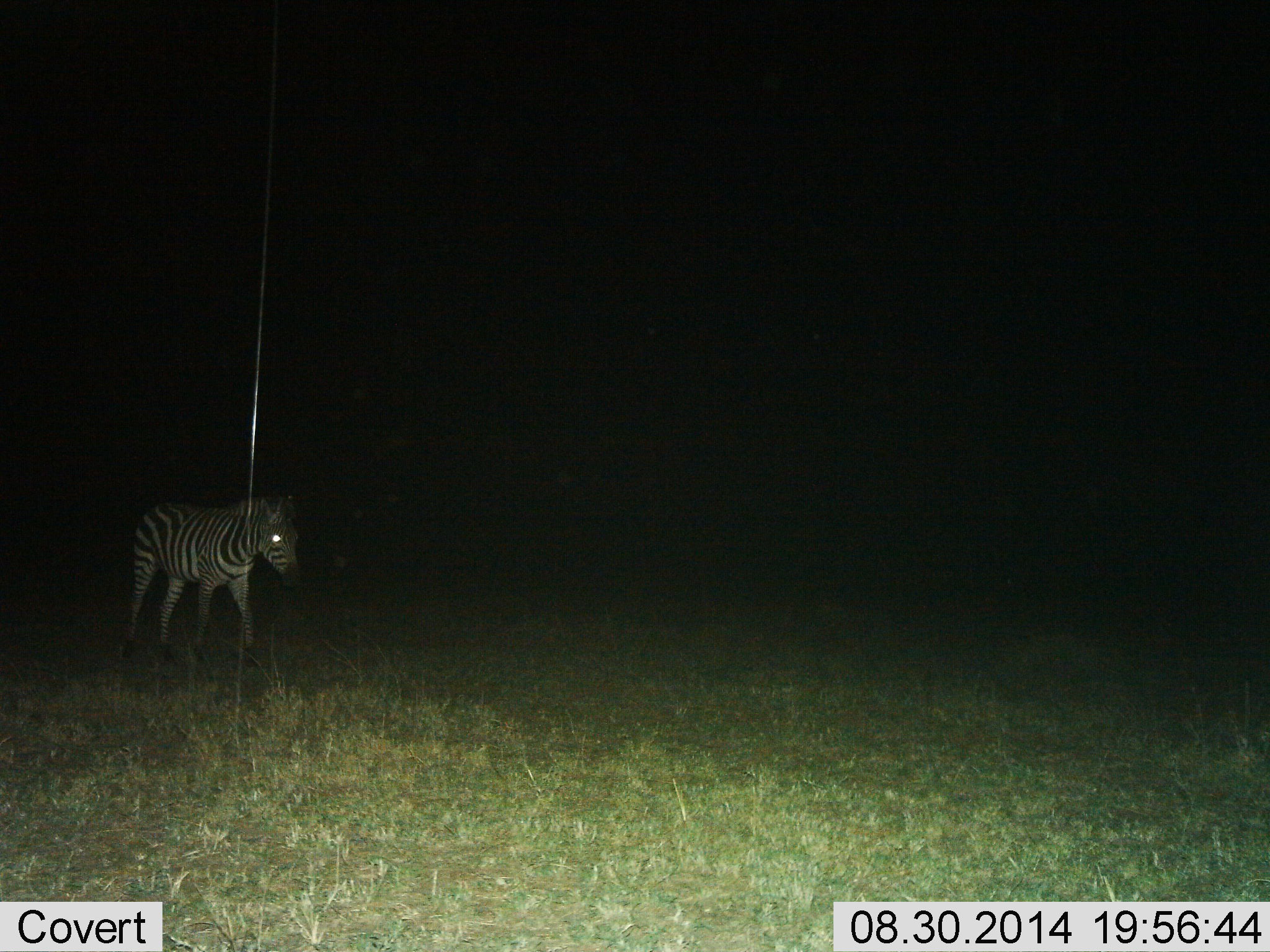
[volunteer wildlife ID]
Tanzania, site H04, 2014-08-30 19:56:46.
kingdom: Animalia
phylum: Chordata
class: Mammalia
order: Perissodactyla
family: Equidae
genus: Equus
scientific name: Equus quagga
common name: plains zebra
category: zebra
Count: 1.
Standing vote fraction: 40%.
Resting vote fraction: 0%.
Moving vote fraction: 70%.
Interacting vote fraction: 0%.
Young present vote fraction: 0%.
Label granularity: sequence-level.